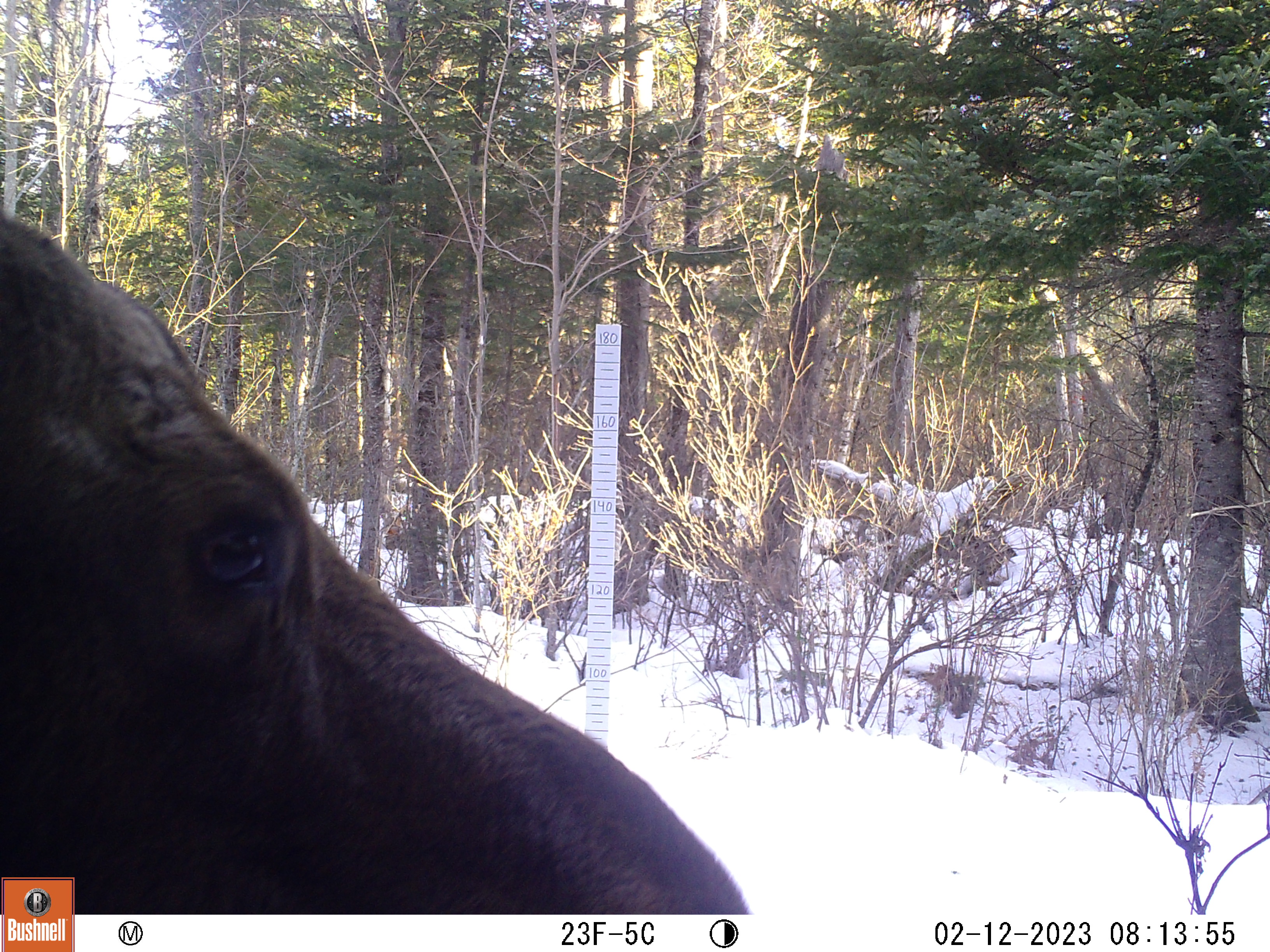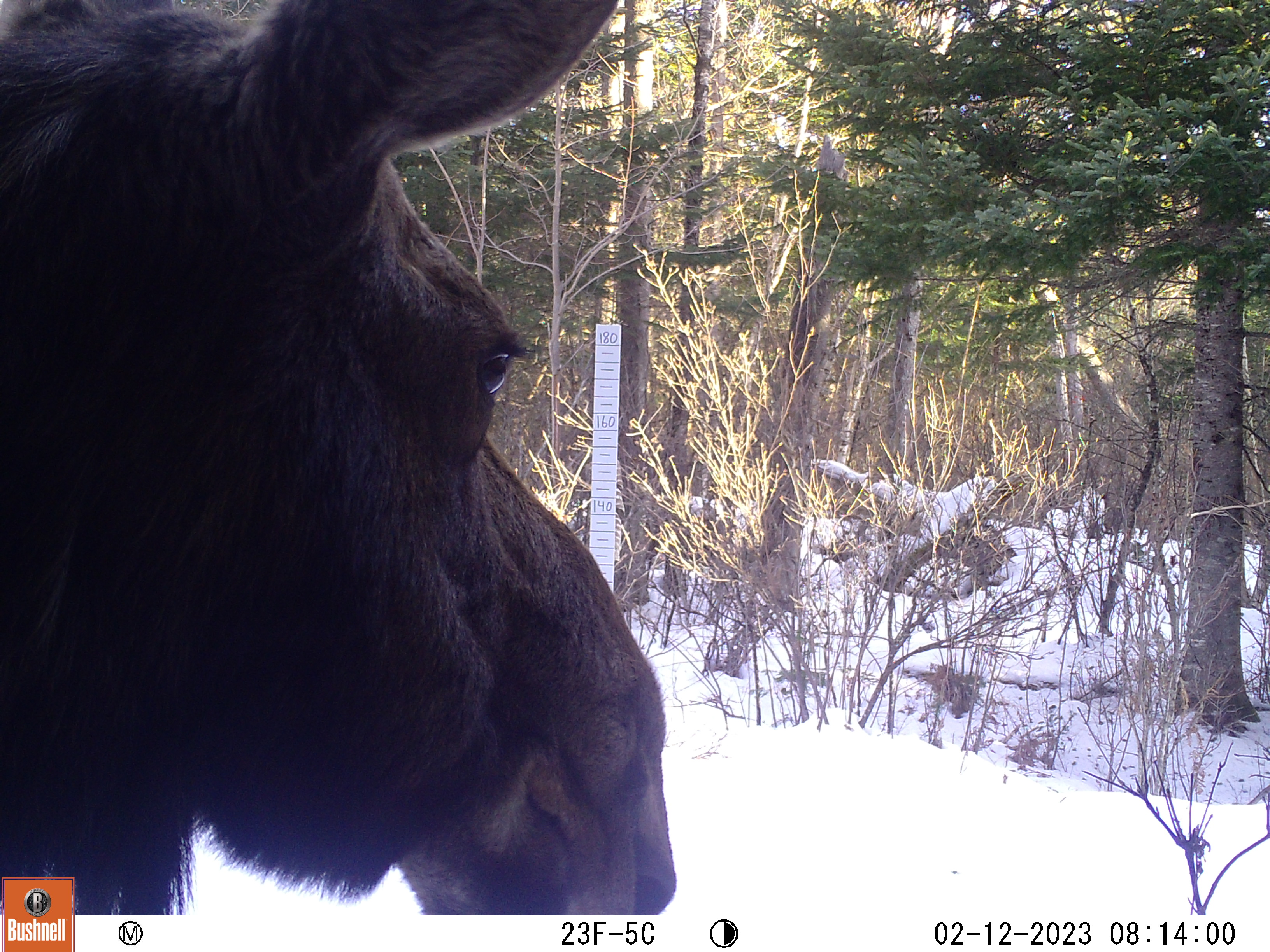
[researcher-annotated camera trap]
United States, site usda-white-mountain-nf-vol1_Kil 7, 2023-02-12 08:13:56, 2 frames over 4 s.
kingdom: Animalia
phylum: Chordata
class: Mammalia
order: Artiodactyla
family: Cervidae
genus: Alces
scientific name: Alces alces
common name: moose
Moose (Alces alces).